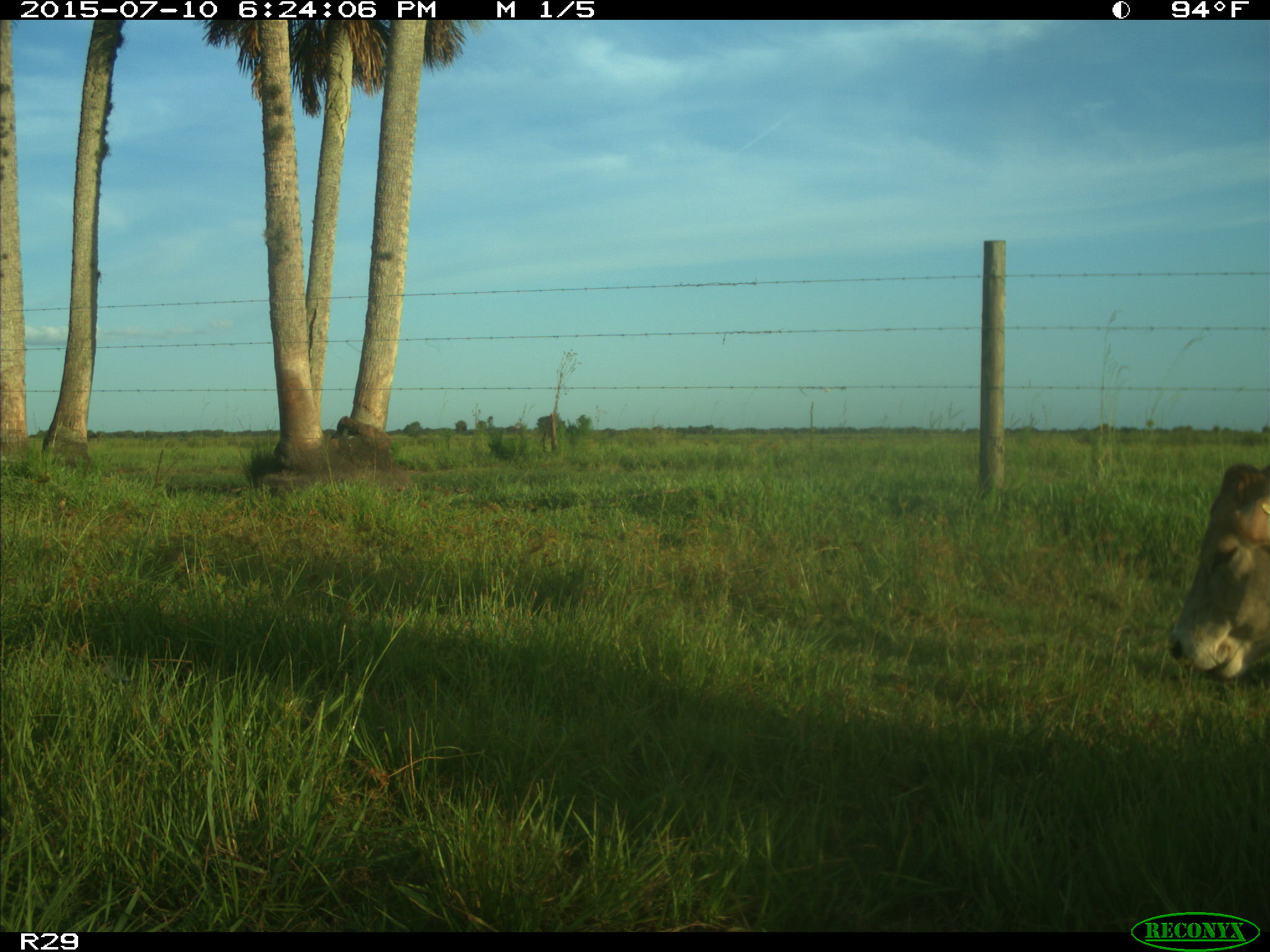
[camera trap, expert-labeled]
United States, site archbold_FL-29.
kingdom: Animalia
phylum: Chordata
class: Mammalia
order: Artiodactyla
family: Bovidae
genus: Bos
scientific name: Bos taurus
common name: domestic cow